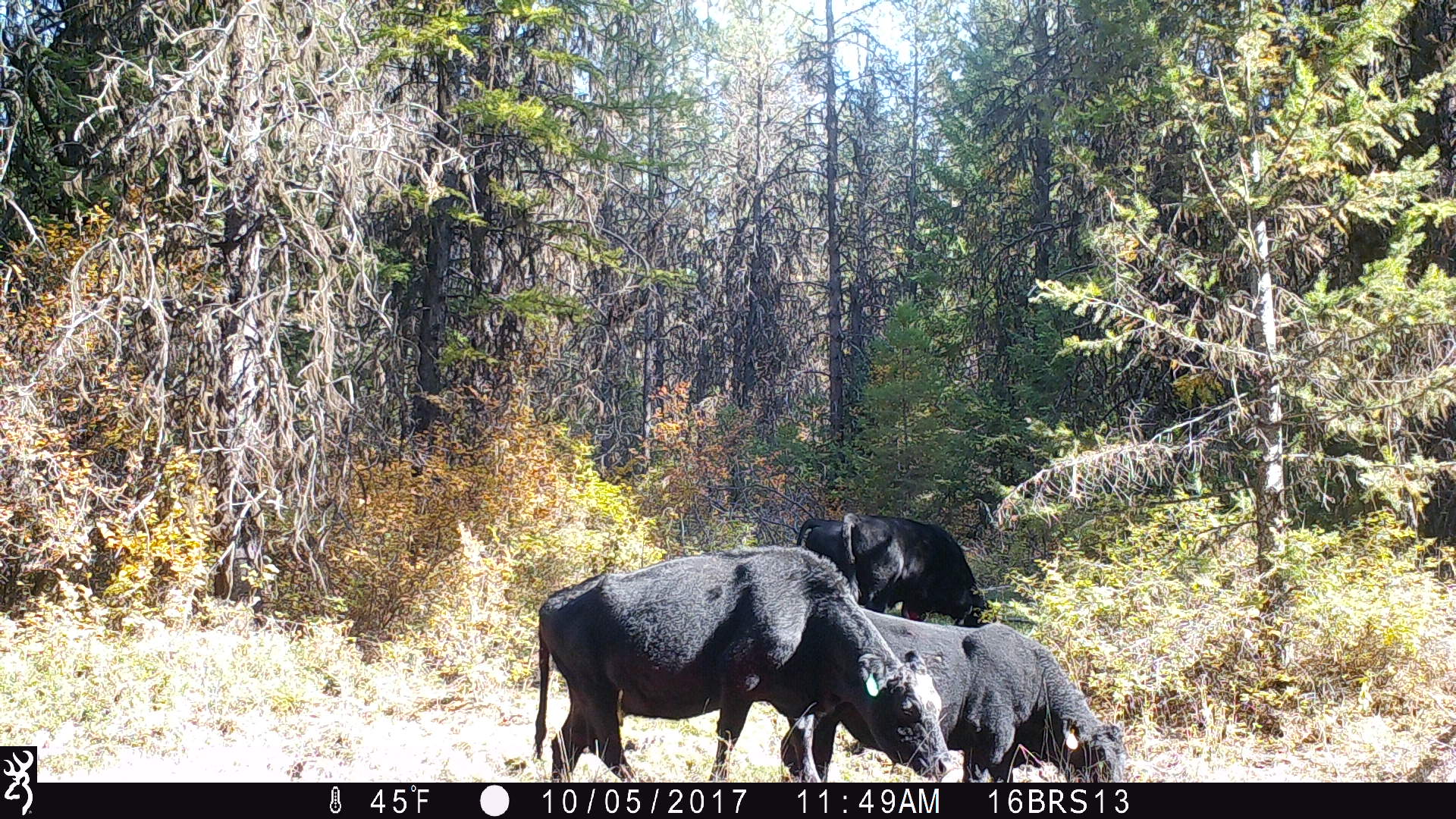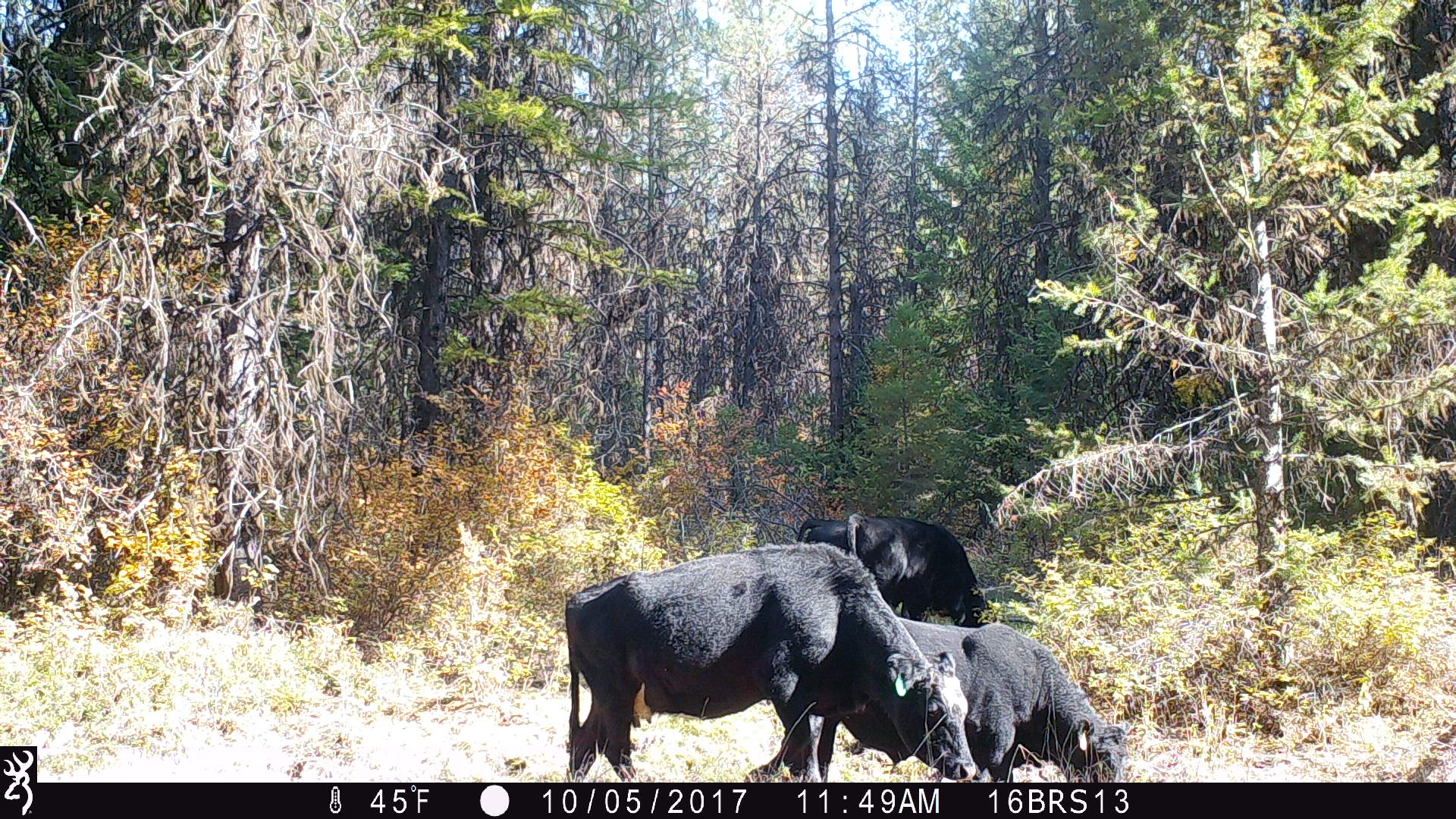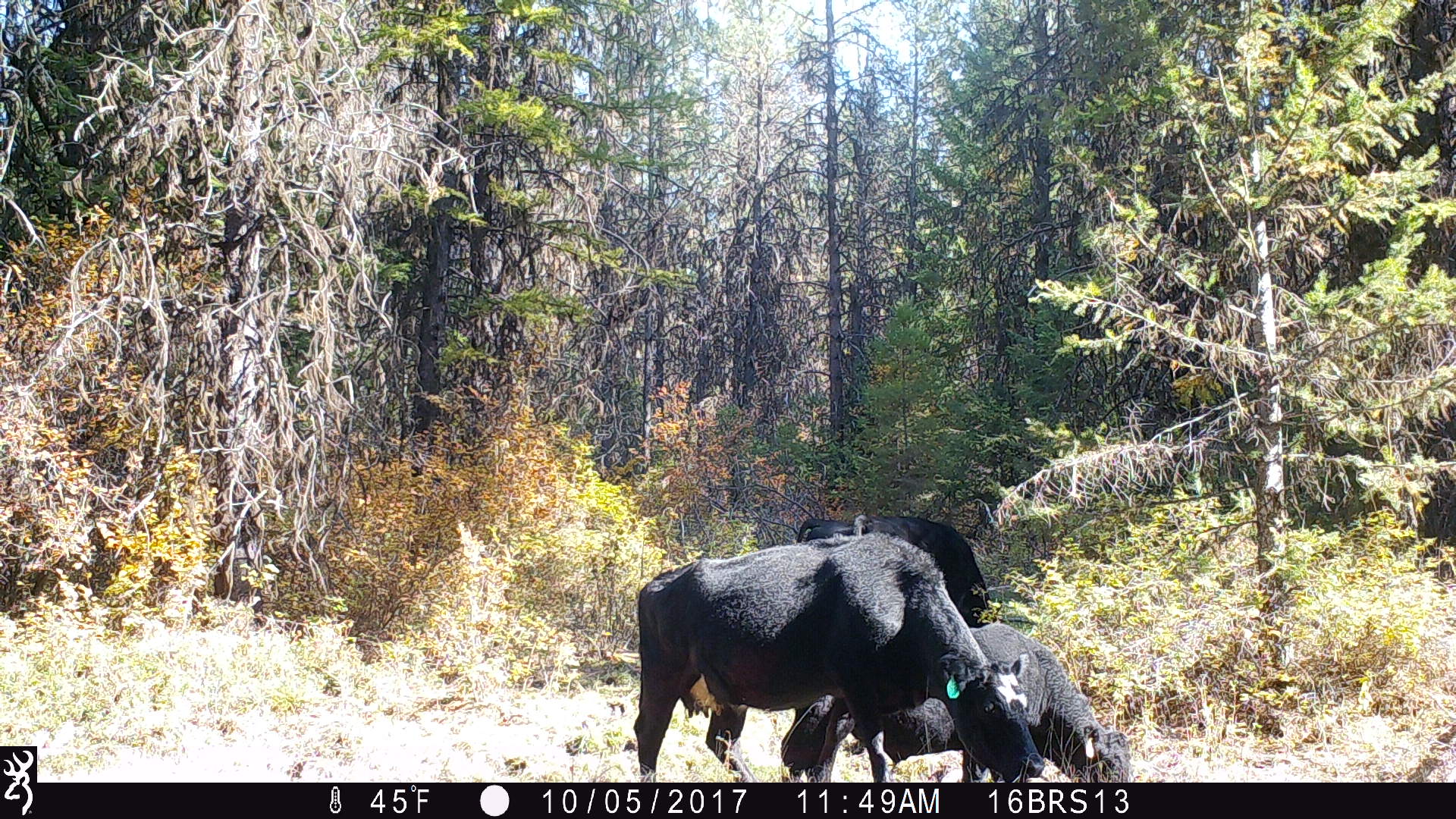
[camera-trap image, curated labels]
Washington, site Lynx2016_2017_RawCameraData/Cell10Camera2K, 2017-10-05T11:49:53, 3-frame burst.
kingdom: Animalia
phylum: Chordata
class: Mammalia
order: Artiodactyla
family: Bovidae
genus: Bos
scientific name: Bos taurus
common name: domestic cattle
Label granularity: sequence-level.